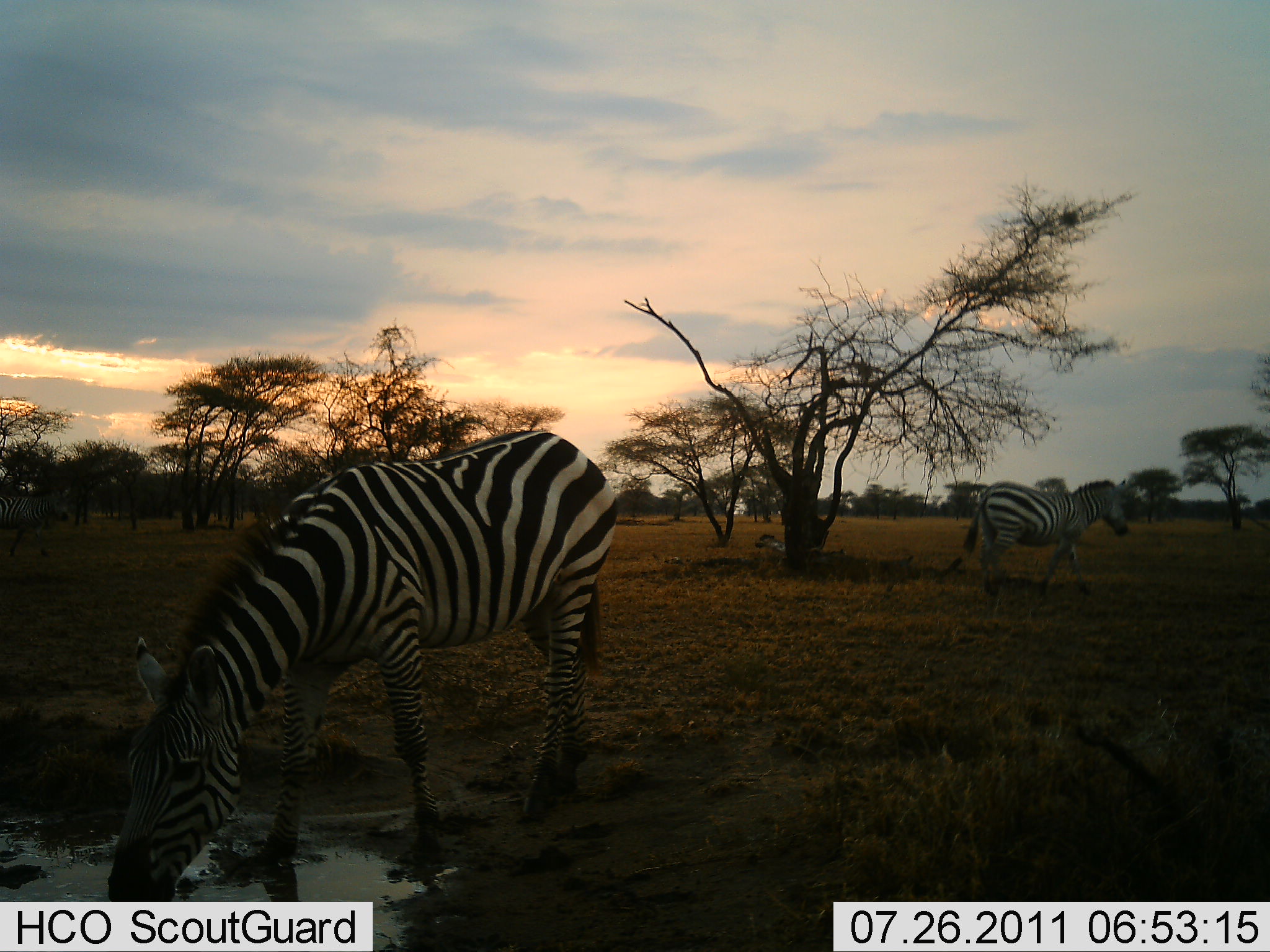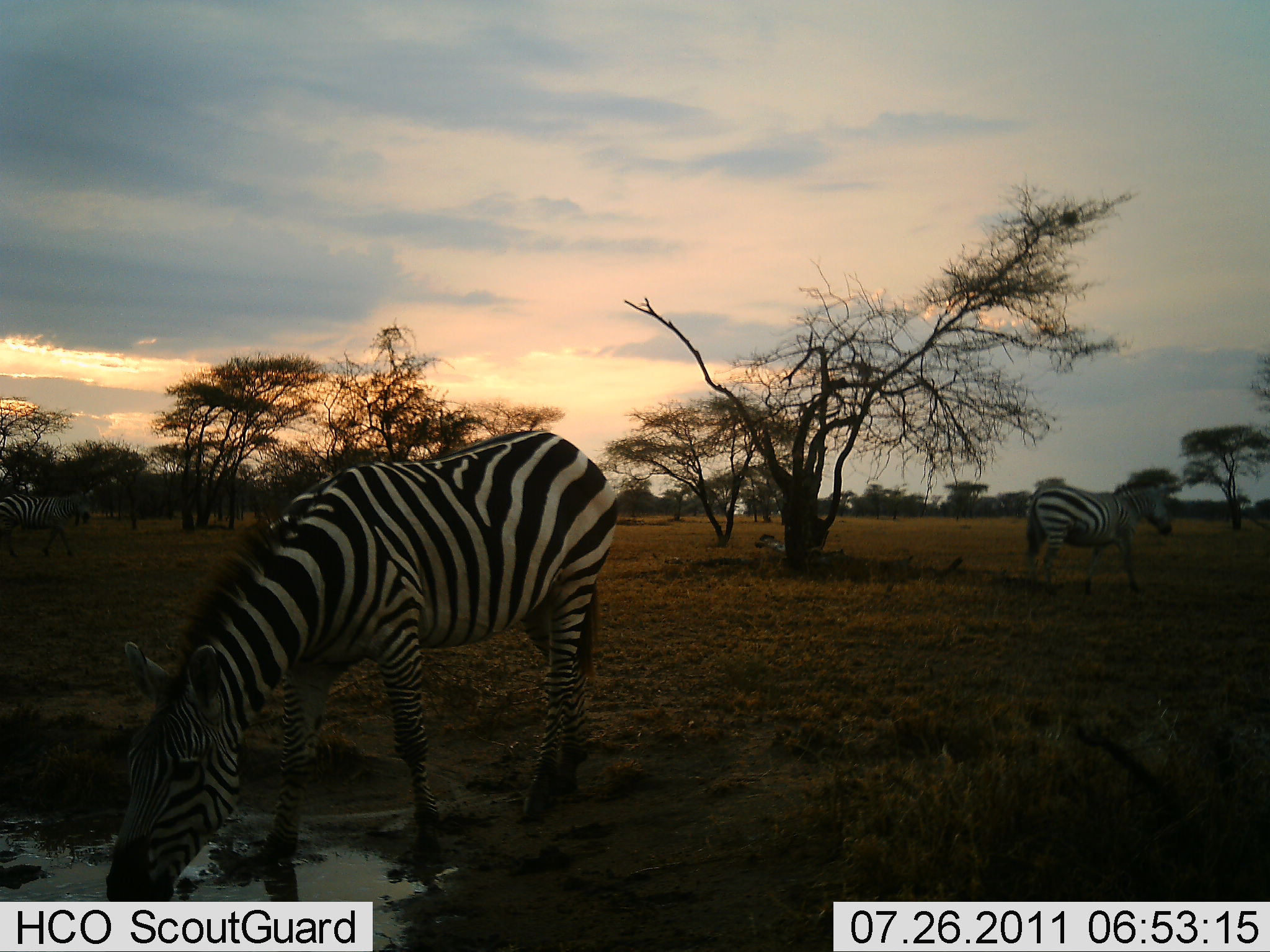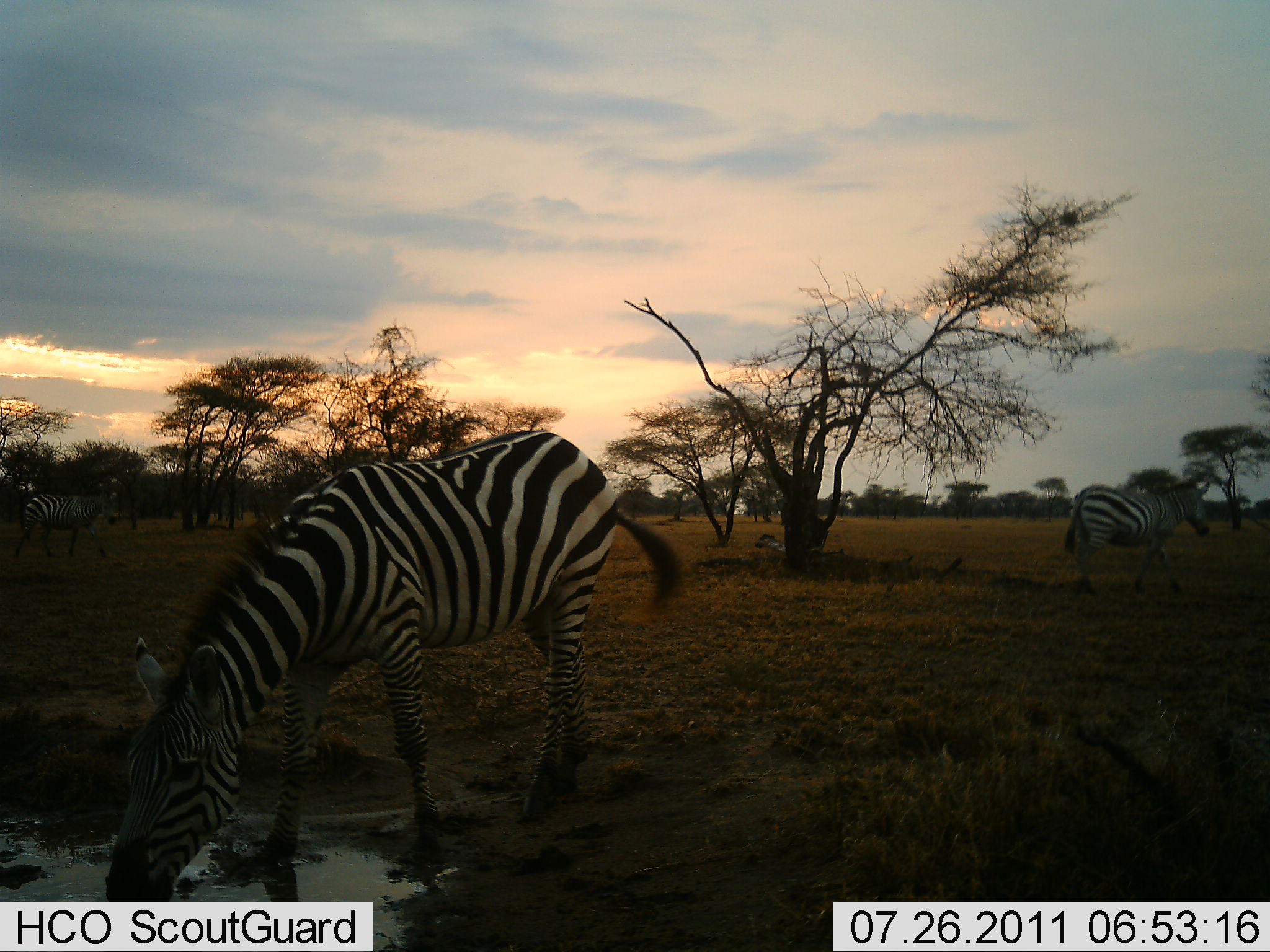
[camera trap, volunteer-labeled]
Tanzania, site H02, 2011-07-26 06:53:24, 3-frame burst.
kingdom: Animalia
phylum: Chordata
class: Mammalia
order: Perissodactyla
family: Equidae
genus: Equus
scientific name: Equus quagga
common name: plains zebra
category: zebra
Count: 3.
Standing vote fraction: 23%.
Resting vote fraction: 0%.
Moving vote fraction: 54%.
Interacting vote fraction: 0%.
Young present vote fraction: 0%.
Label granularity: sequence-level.